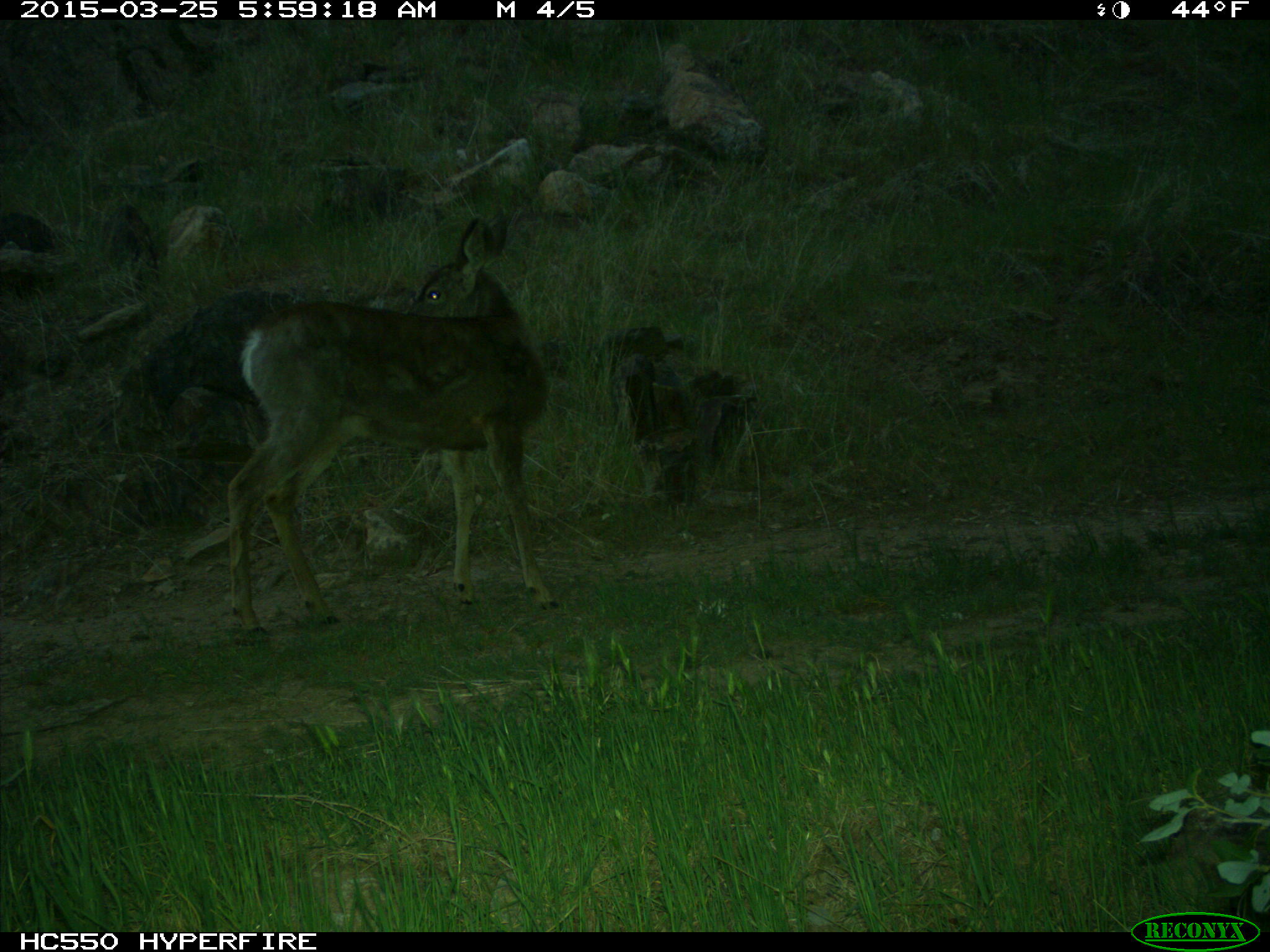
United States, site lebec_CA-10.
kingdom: Animalia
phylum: Chordata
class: Mammalia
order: Artiodactyla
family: Cervidae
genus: Odocoileus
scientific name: Odocoileus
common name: deer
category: unidentified deer